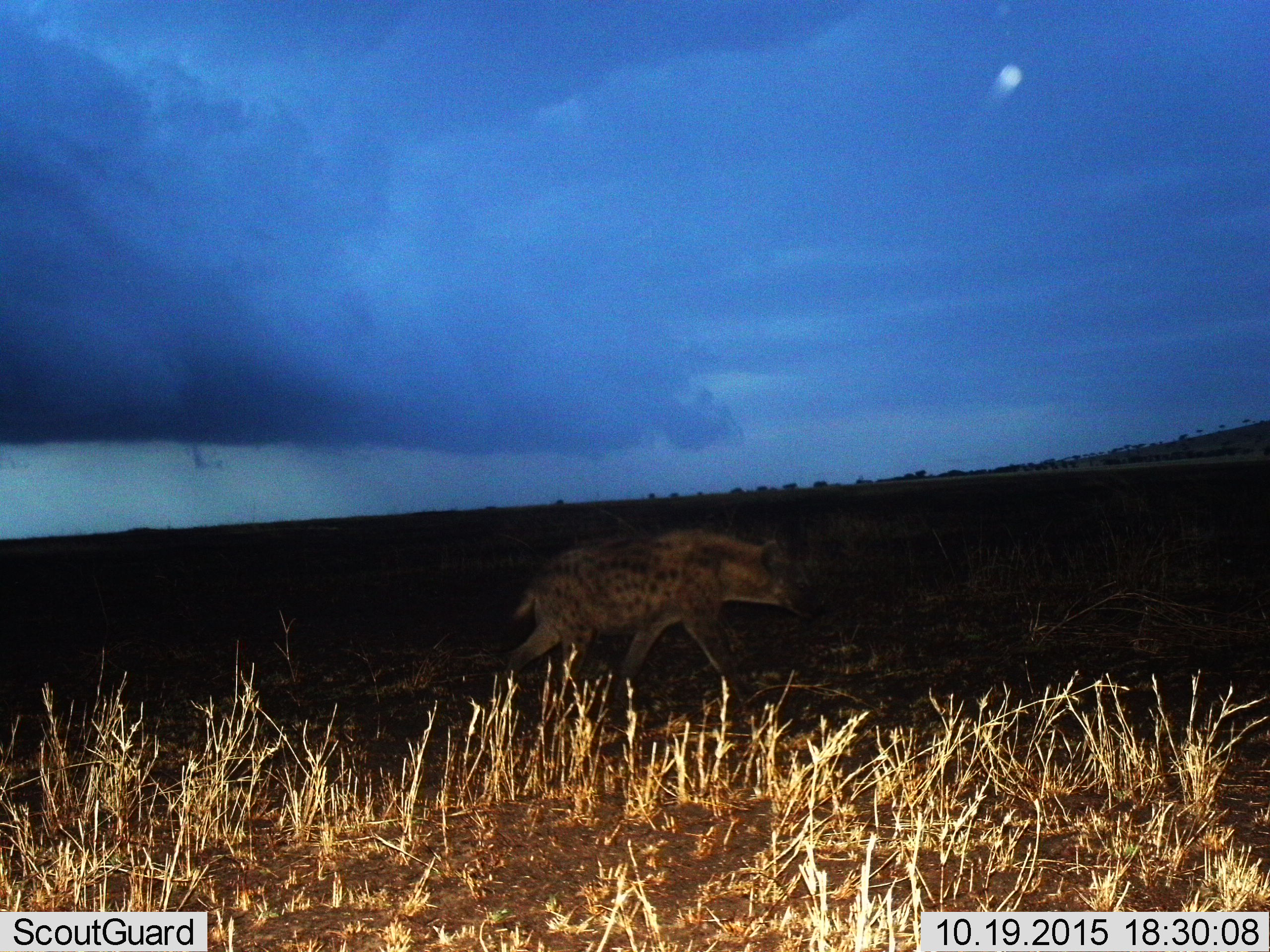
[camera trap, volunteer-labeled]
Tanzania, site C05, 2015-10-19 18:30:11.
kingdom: Animalia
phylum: Chordata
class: Mammalia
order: Carnivora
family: Hyaenidae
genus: Crocuta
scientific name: Crocuta crocuta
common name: spotted hyena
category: hyenaspotted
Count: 1.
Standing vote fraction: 11%.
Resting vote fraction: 0%.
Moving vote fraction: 100%.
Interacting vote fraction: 0%.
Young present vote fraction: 0%.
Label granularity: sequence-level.